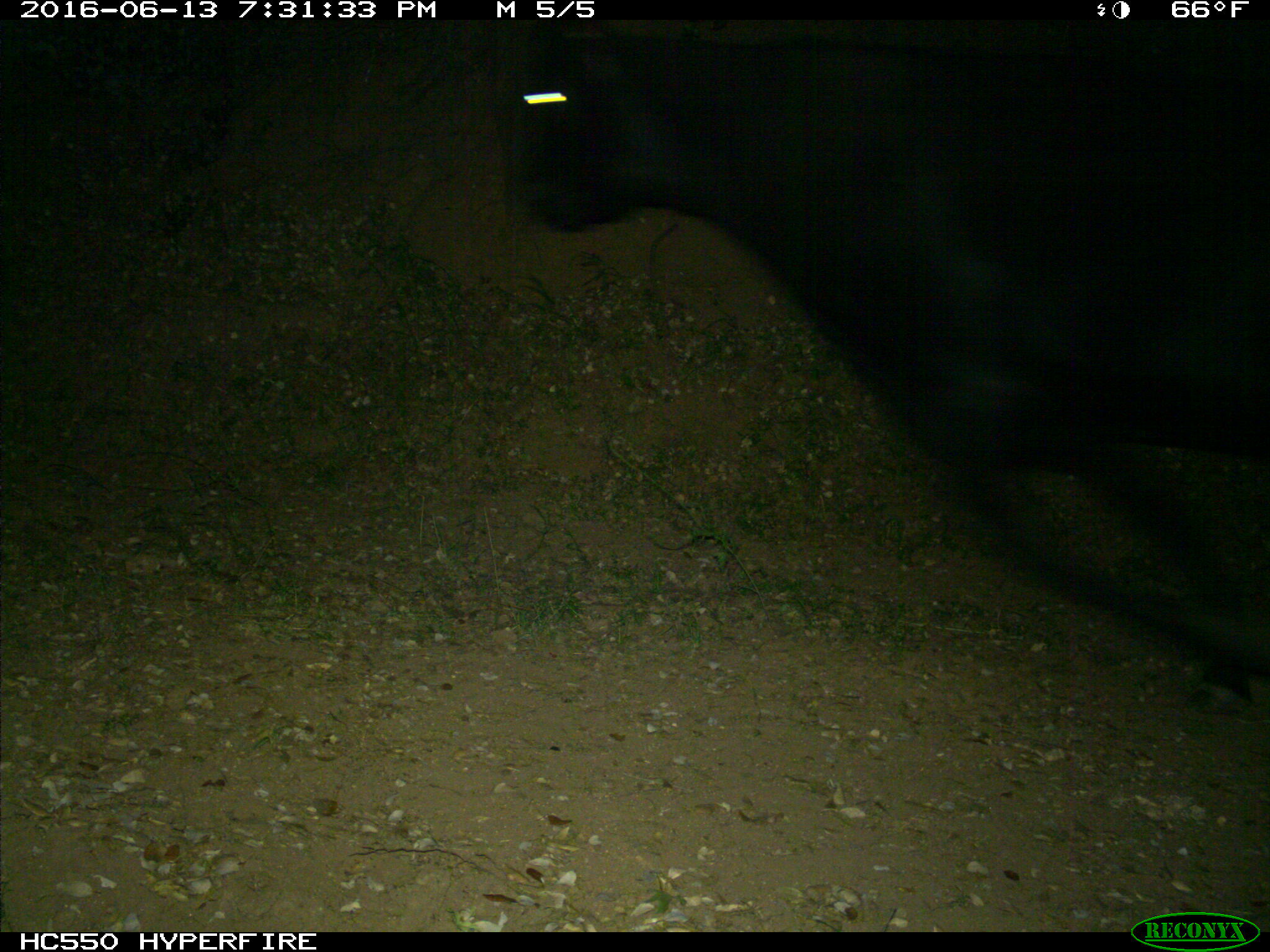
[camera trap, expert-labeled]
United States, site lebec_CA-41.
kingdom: Animalia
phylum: Chordata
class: Mammalia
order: Artiodactyla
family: Bovidae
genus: Bos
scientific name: Bos taurus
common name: domestic cow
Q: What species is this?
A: Bos taurus (domestic cow).